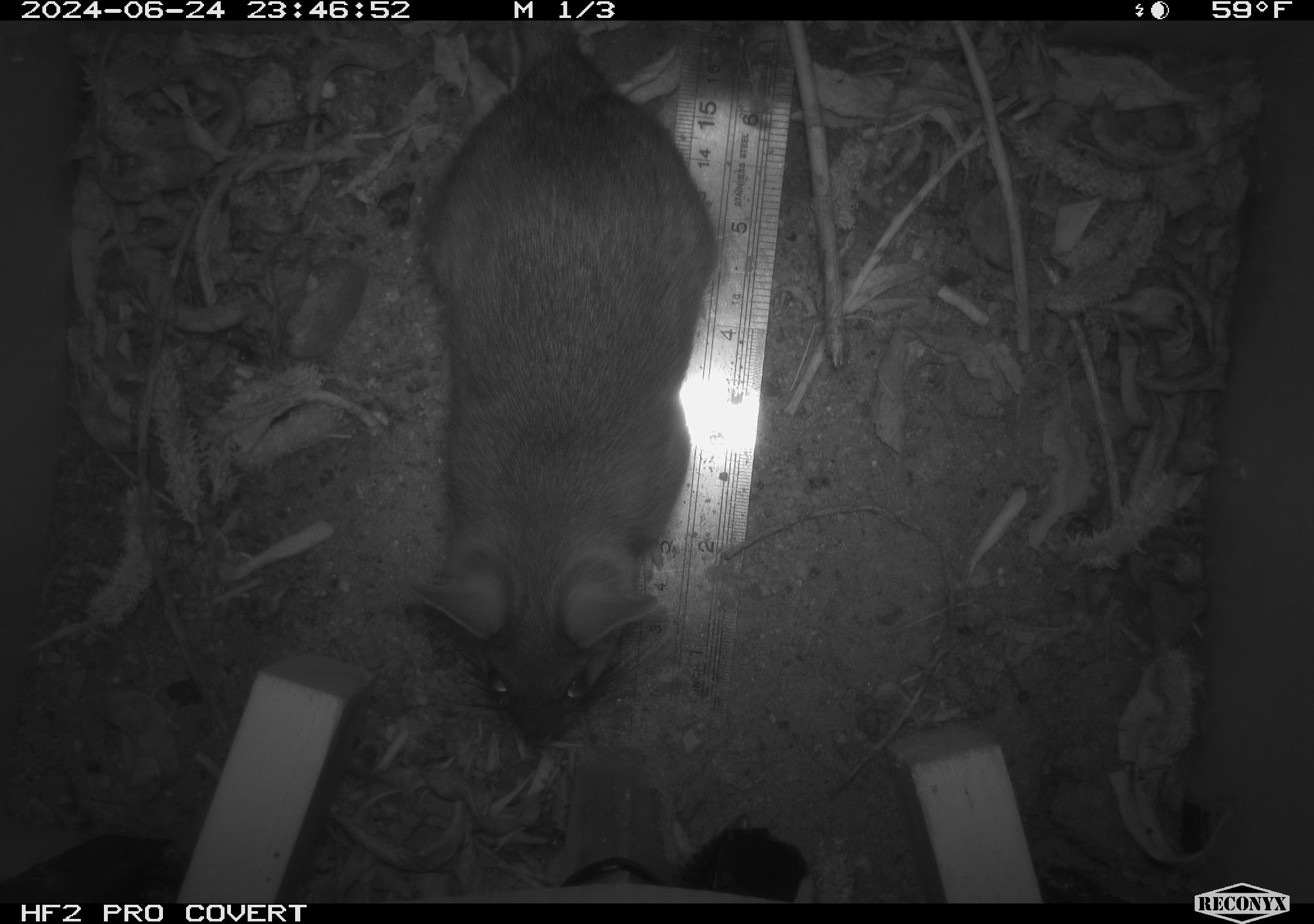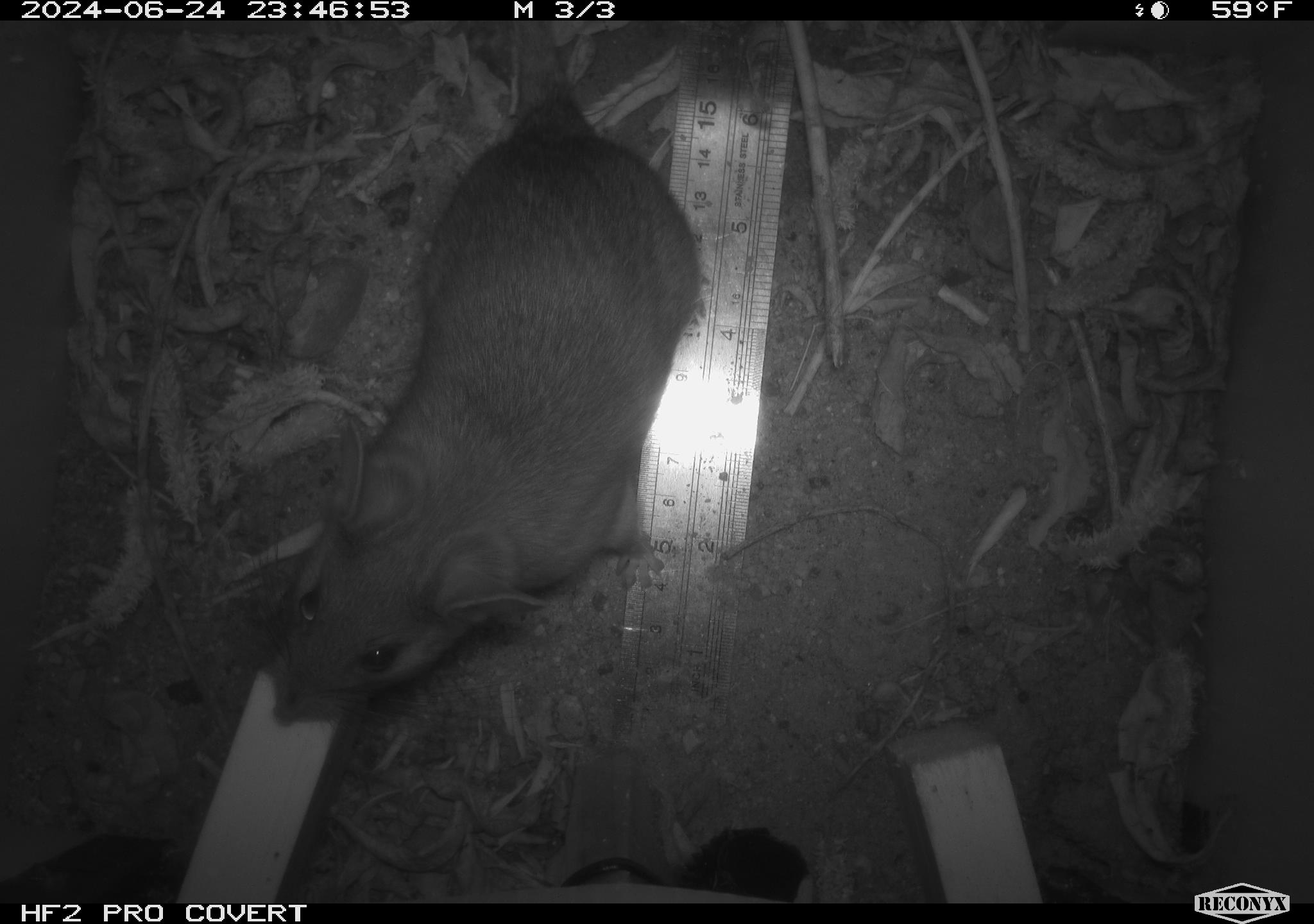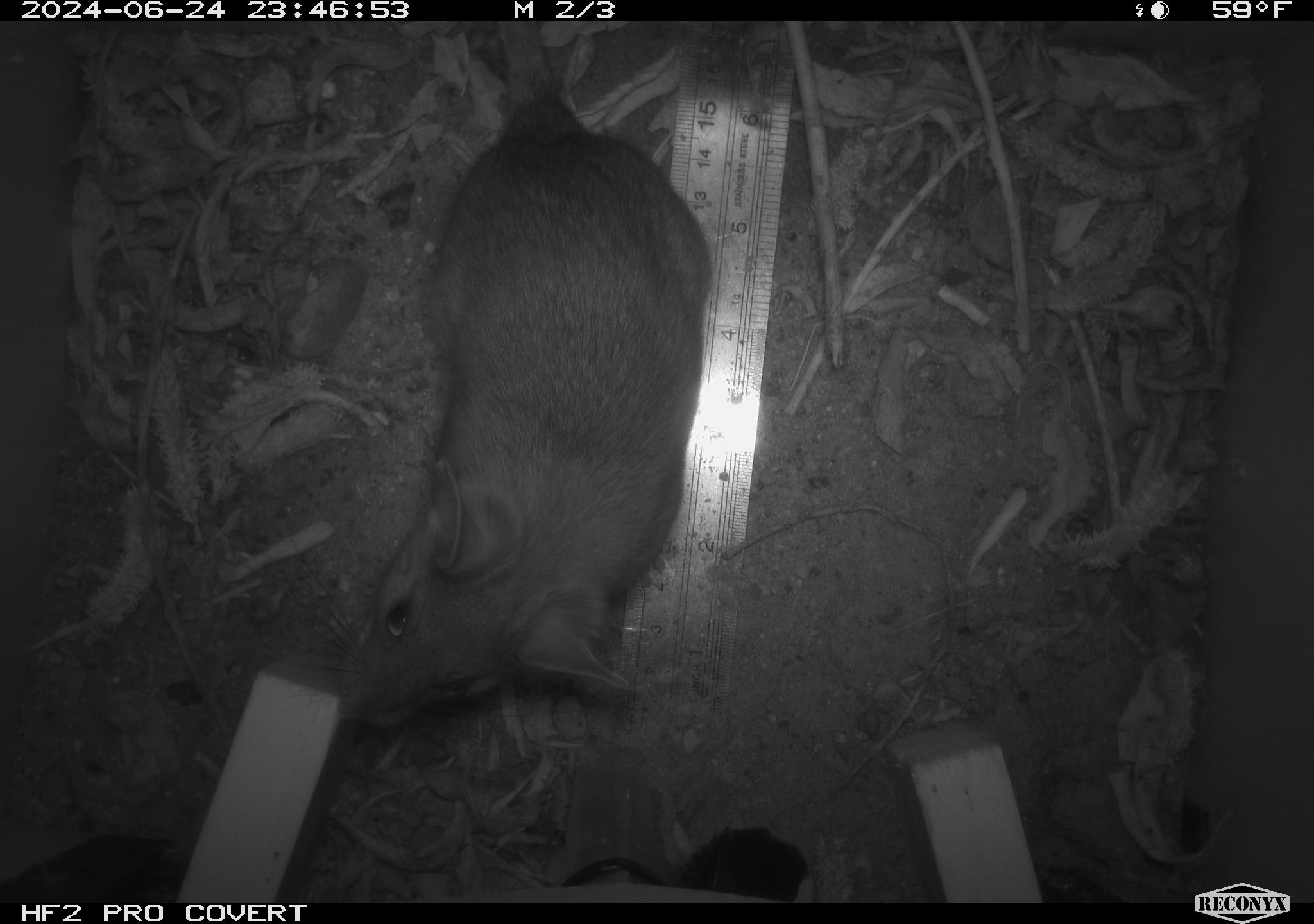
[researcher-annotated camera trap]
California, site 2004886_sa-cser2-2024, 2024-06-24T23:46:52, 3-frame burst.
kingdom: Animalia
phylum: Chordata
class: Mammalia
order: Rodentia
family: Muridae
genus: Rattus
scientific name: Rattus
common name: rat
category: rattus species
Rattus species (rat) (Rattus).